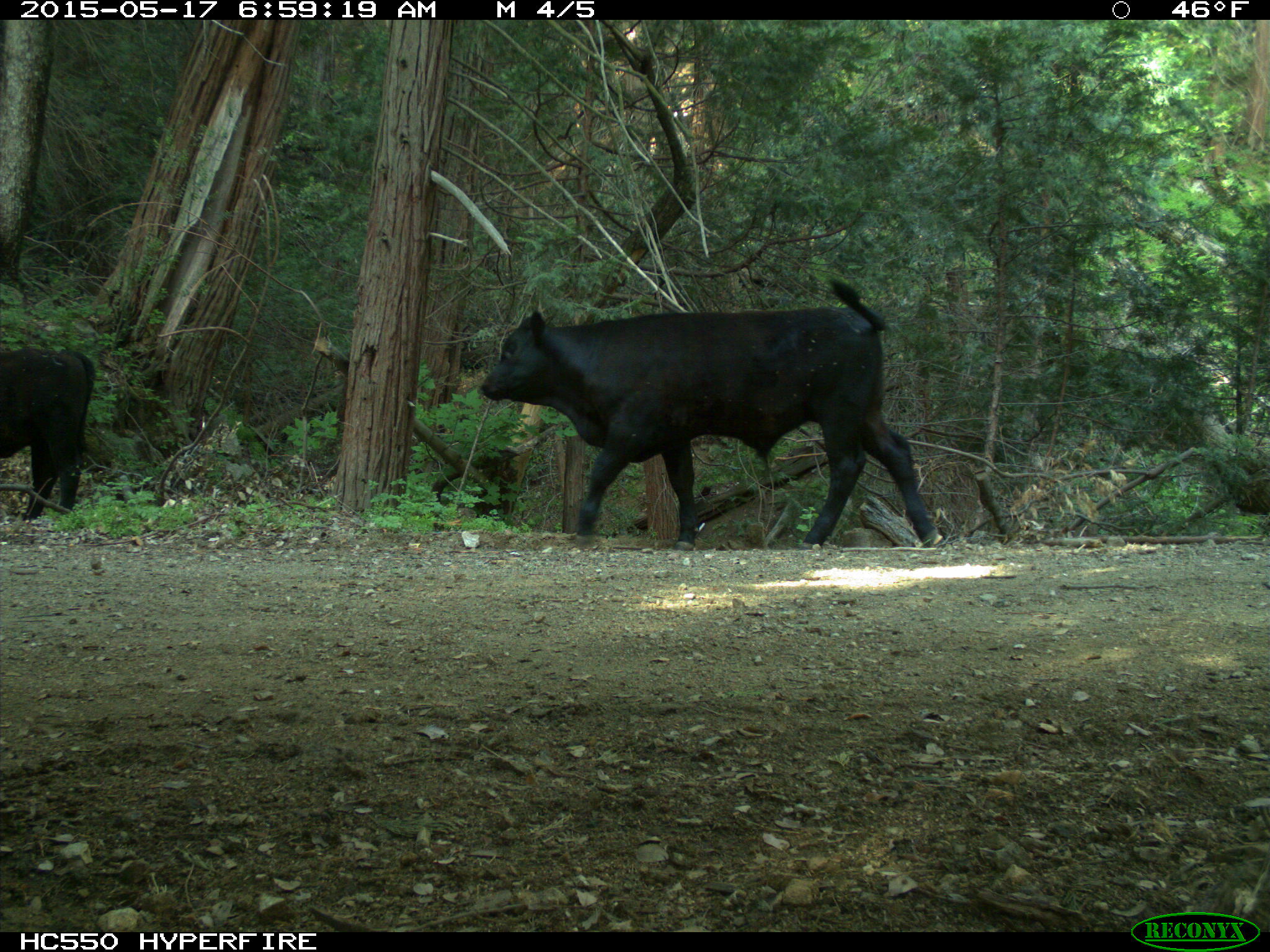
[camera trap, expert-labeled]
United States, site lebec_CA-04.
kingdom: Animalia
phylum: Chordata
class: Mammalia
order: Artiodactyla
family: Bovidae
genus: Bos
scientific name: Bos taurus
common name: domestic cow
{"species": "Bos taurus (domestic cow)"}